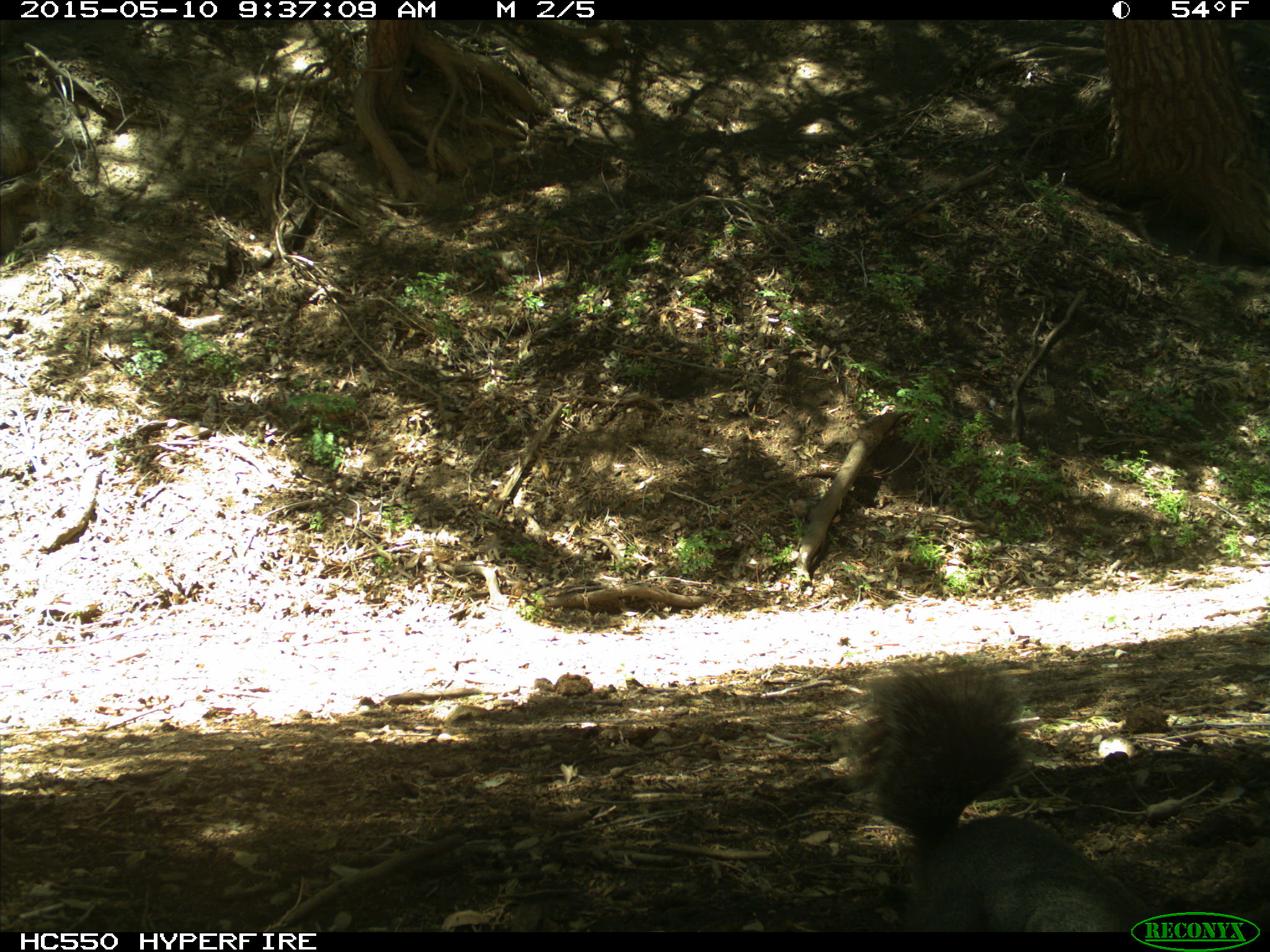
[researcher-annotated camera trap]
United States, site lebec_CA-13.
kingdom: Animalia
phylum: Chordata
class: Mammalia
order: Rodentia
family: Sciuridae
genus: Sciurus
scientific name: Sciurus carolinensis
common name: eastern gray squirrel